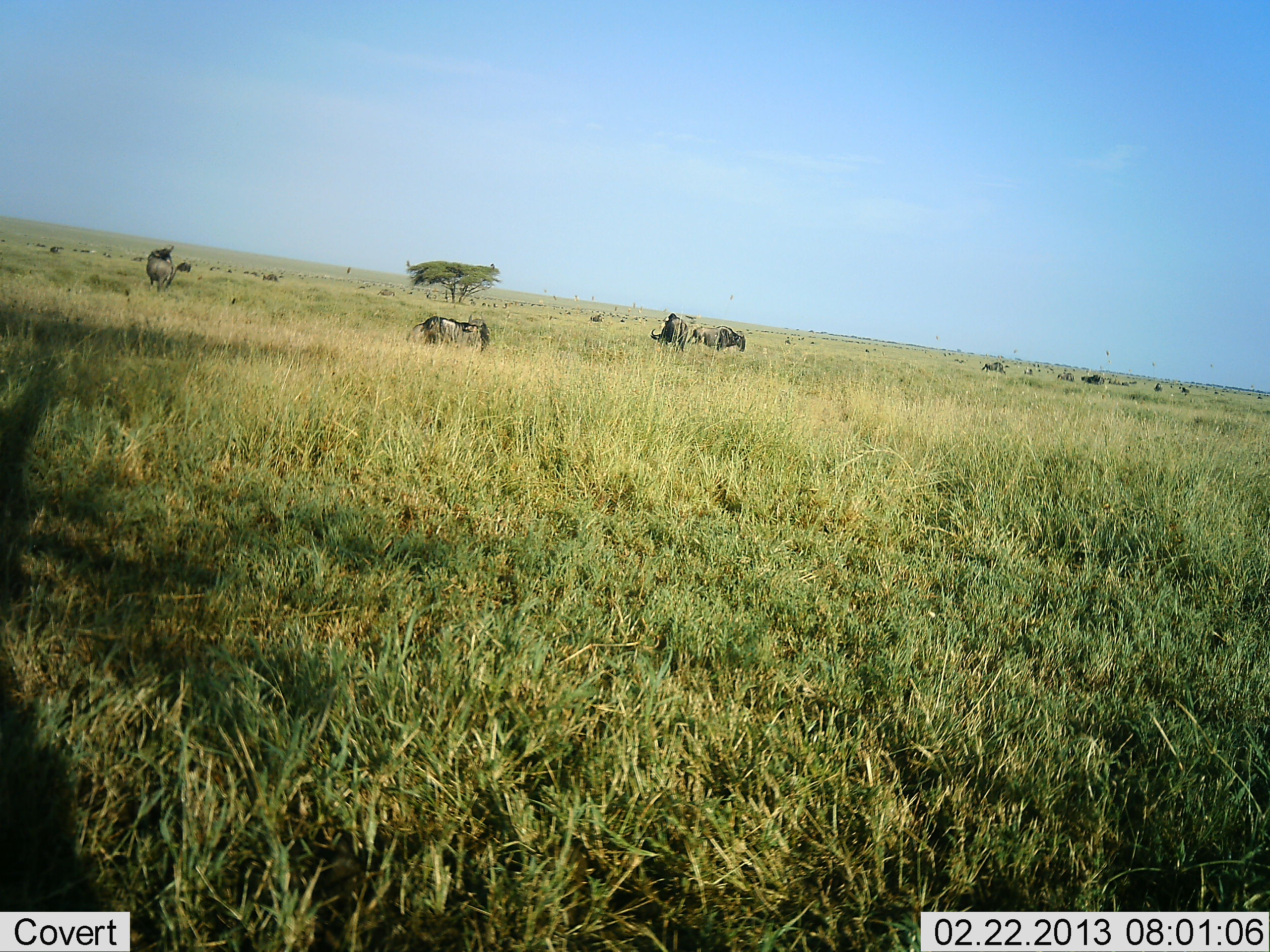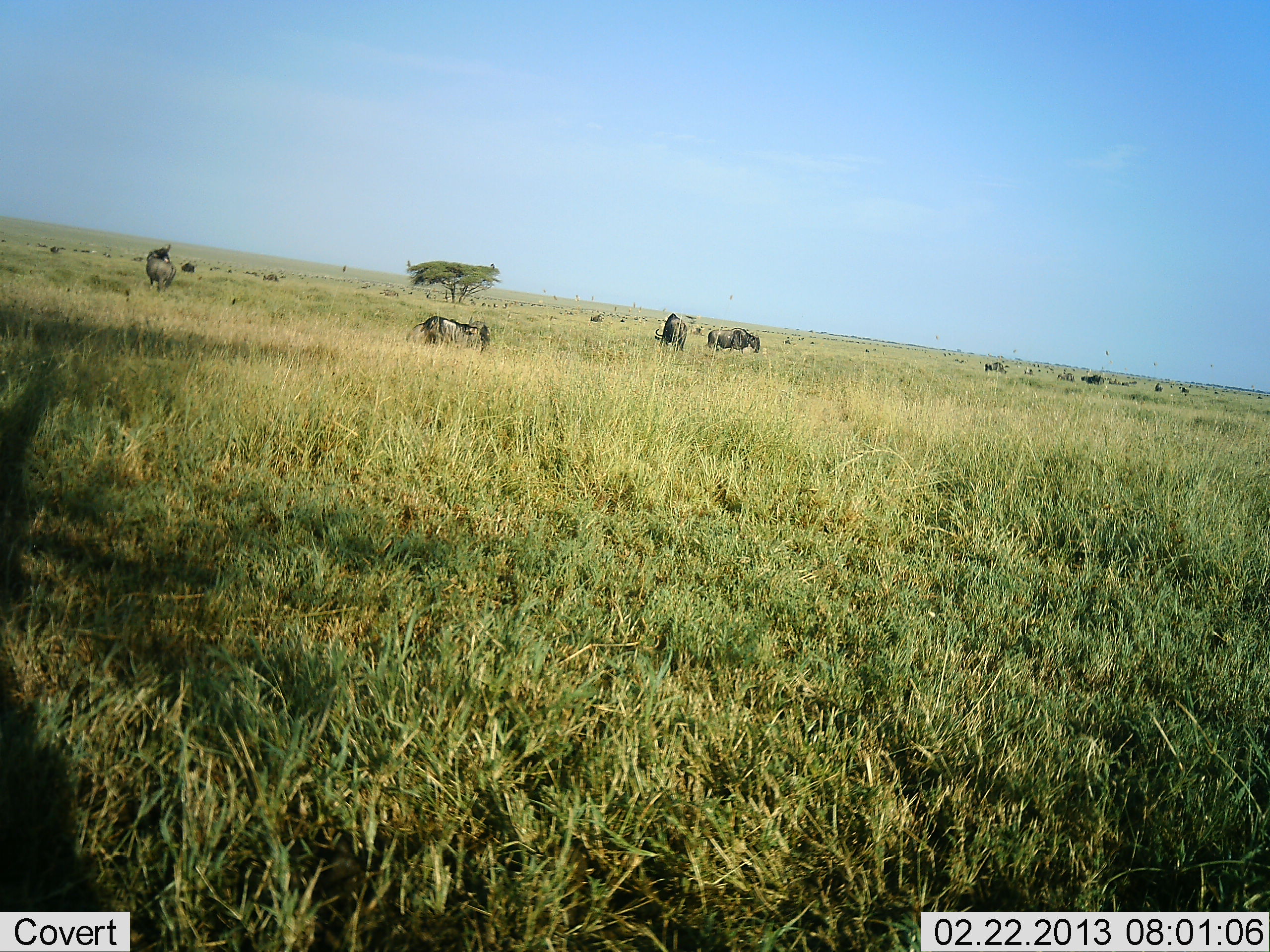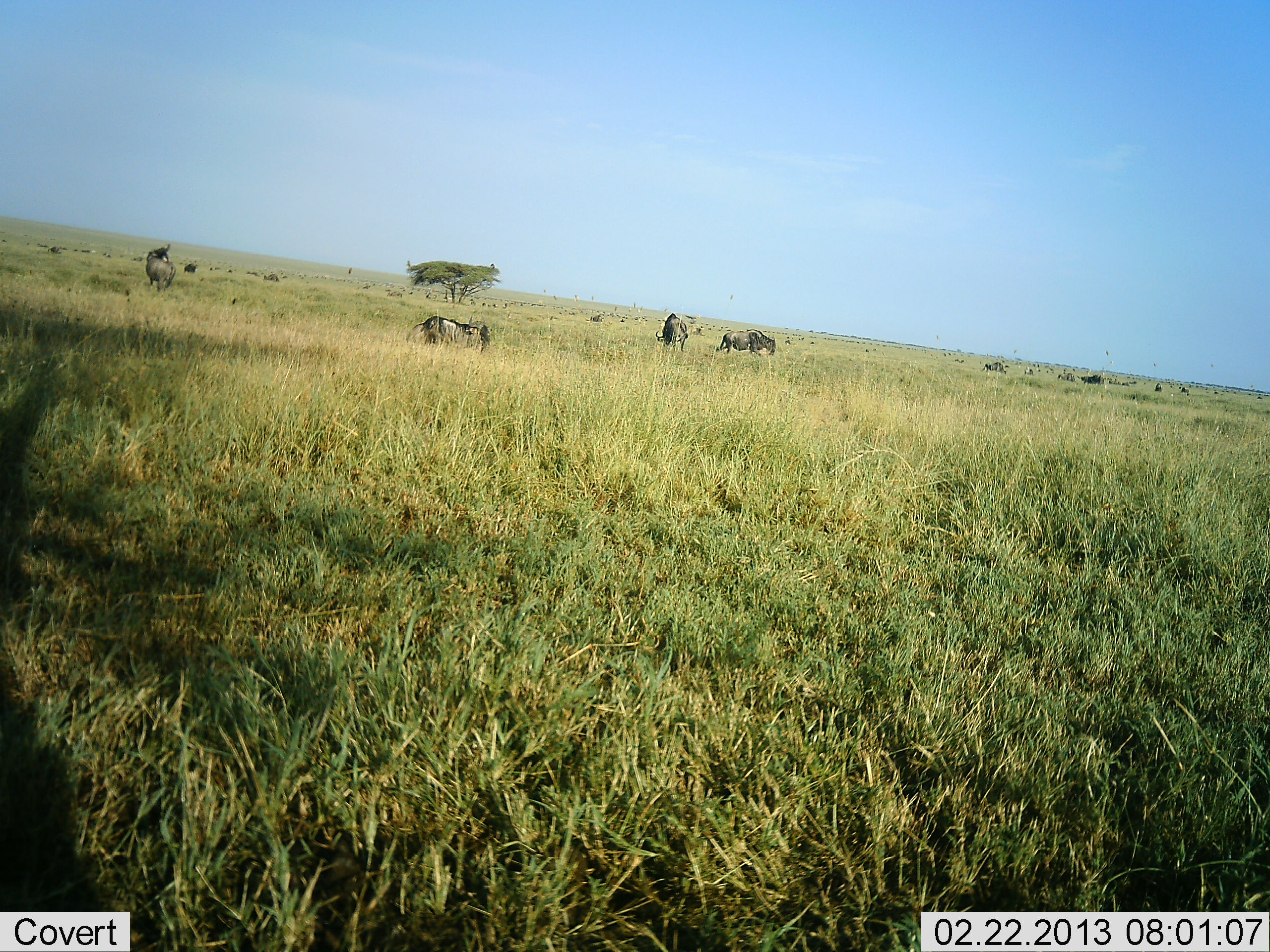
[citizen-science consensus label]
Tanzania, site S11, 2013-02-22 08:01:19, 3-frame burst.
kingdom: Animalia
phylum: Chordata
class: Mammalia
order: Artiodactyla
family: Bovidae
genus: Connochaetes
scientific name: Connochaetes taurinus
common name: blue wildebeest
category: wildebeest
Wildebeest (blue wildebeest) (Connochaetes taurinus), count 11-50. Behavior (volunteer vote fractions): standing 50%, resting 15%, moving 55%, interacting 0%. Young present (vote fraction): 0%. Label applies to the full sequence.